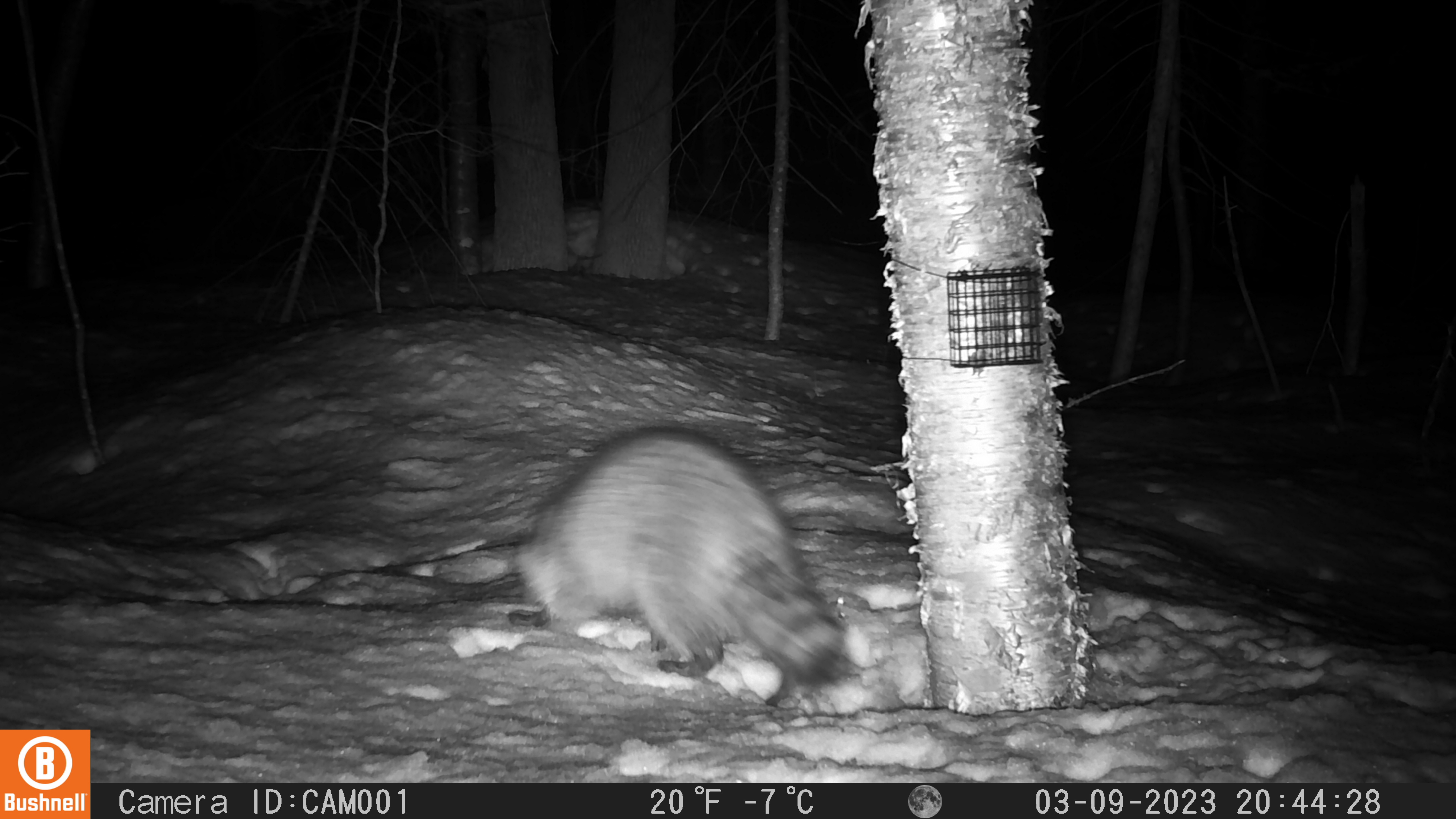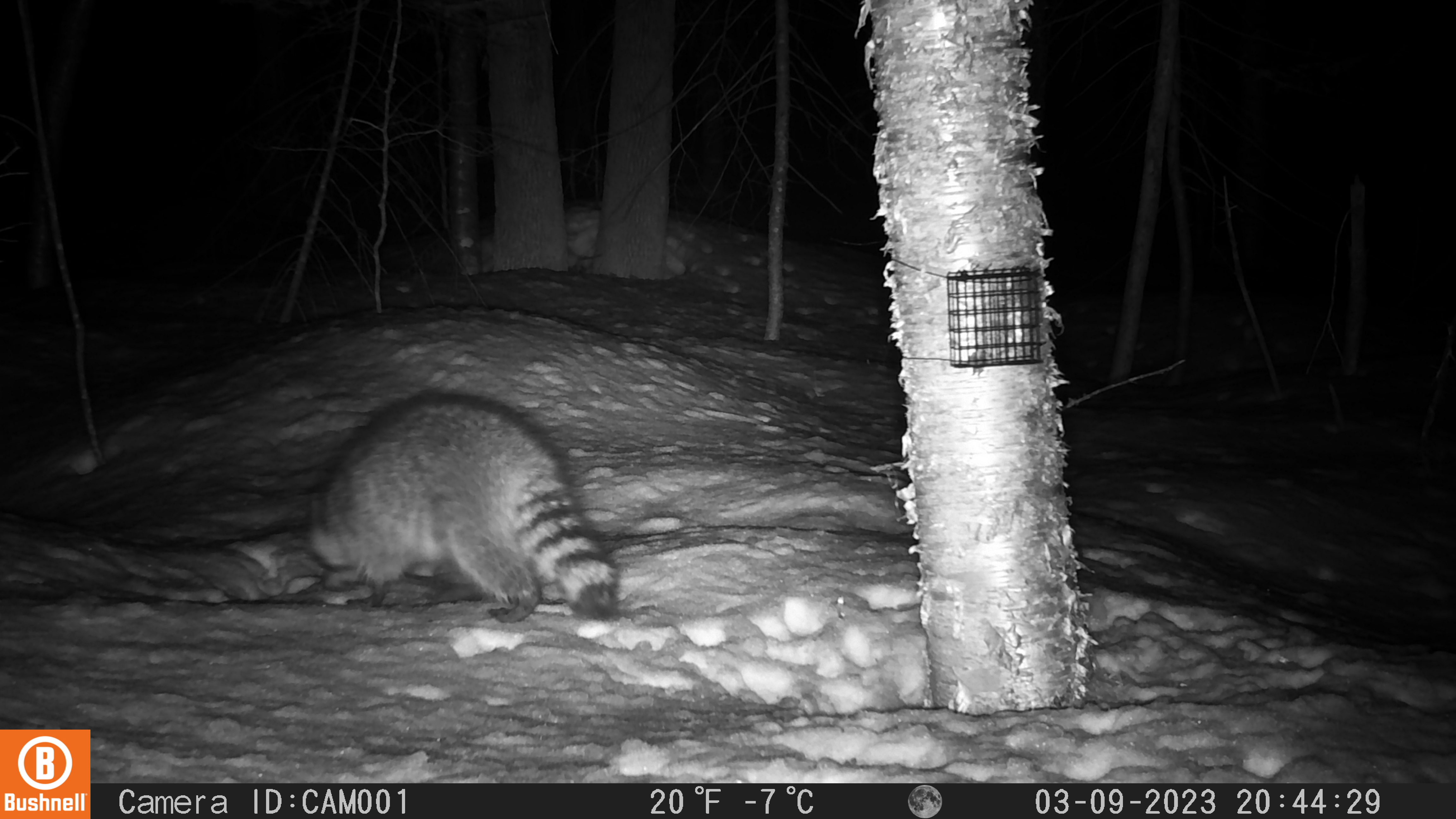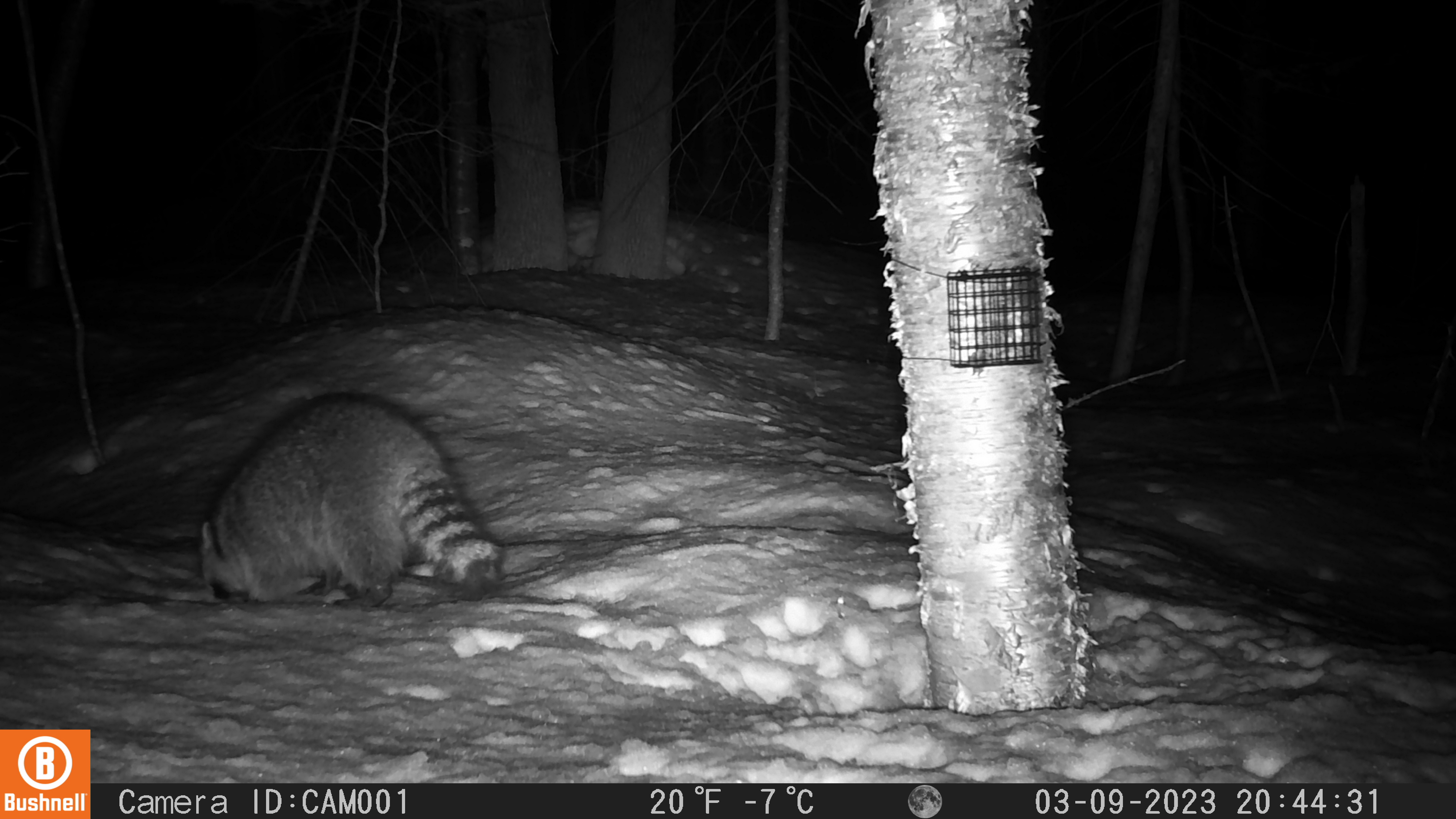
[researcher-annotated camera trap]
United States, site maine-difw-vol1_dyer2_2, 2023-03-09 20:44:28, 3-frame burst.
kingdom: Animalia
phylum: Chordata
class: Mammalia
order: Carnivora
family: Procyonidae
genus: Procyon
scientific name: Procyon lotor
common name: raccoon